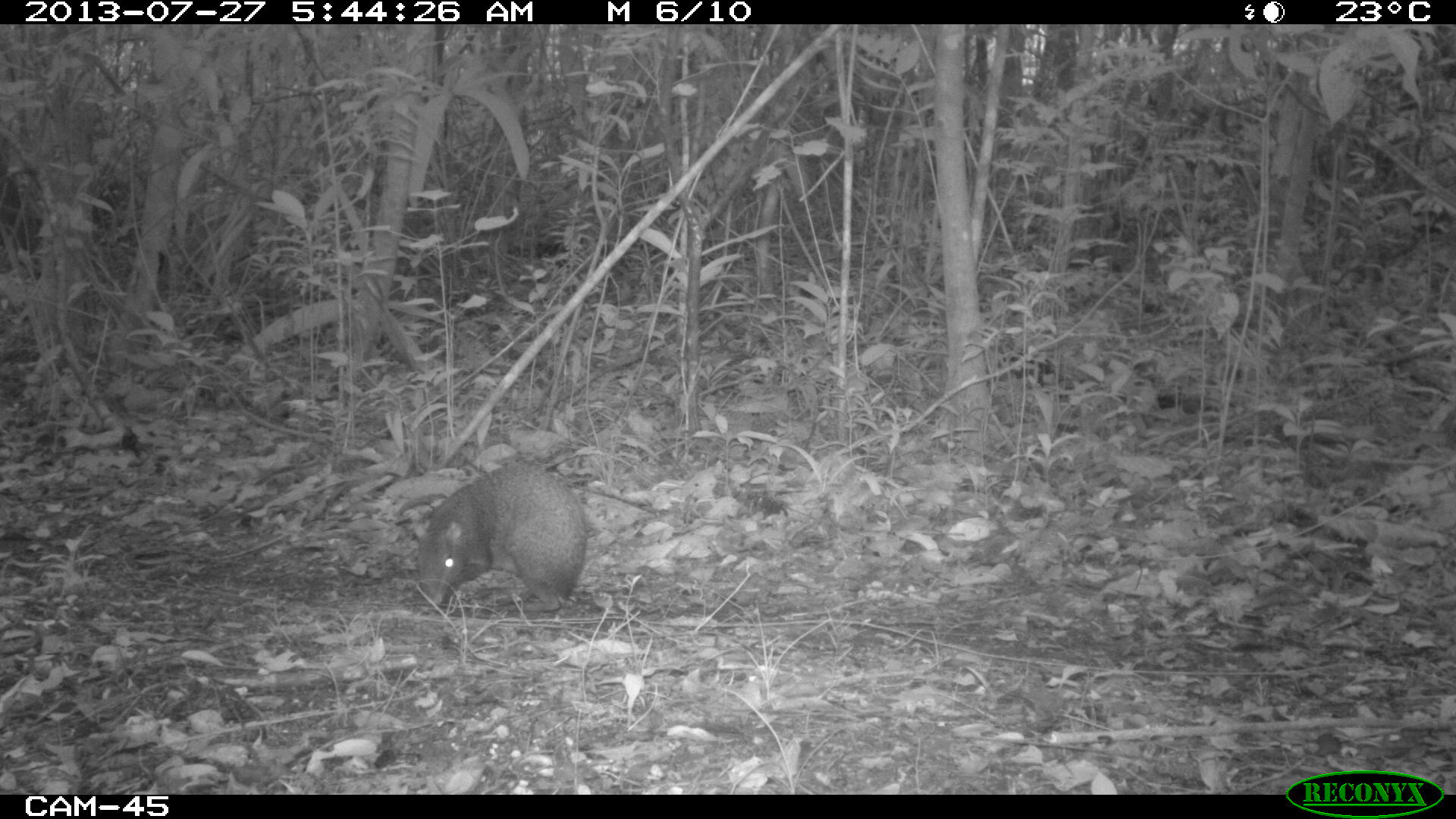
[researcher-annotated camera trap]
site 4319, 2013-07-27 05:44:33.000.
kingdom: Animalia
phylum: Chordata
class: Mammalia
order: Rodentia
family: Dasyproctidae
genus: Dasyprocta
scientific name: Dasyprocta punctata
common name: central american agouti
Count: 1.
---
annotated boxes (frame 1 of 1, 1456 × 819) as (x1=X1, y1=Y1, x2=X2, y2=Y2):
dasyprocta punctata: (x1=412, y1=462, x2=587, y2=618)